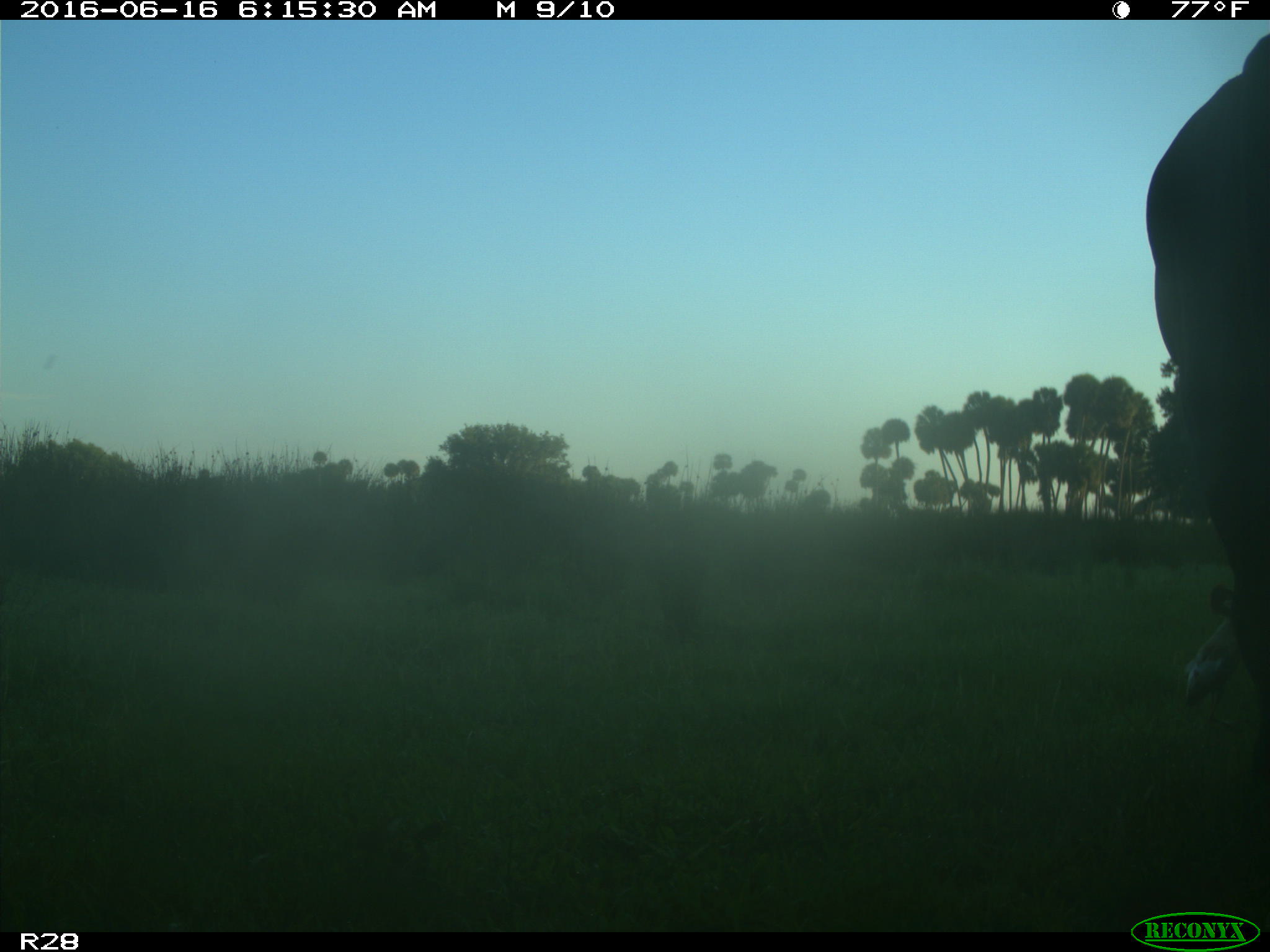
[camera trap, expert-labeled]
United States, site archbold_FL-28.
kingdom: Animalia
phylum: Chordata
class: Mammalia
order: Artiodactyla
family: Bovidae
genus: Bos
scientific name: Bos taurus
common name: domestic cow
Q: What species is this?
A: Bos taurus (domestic cow).